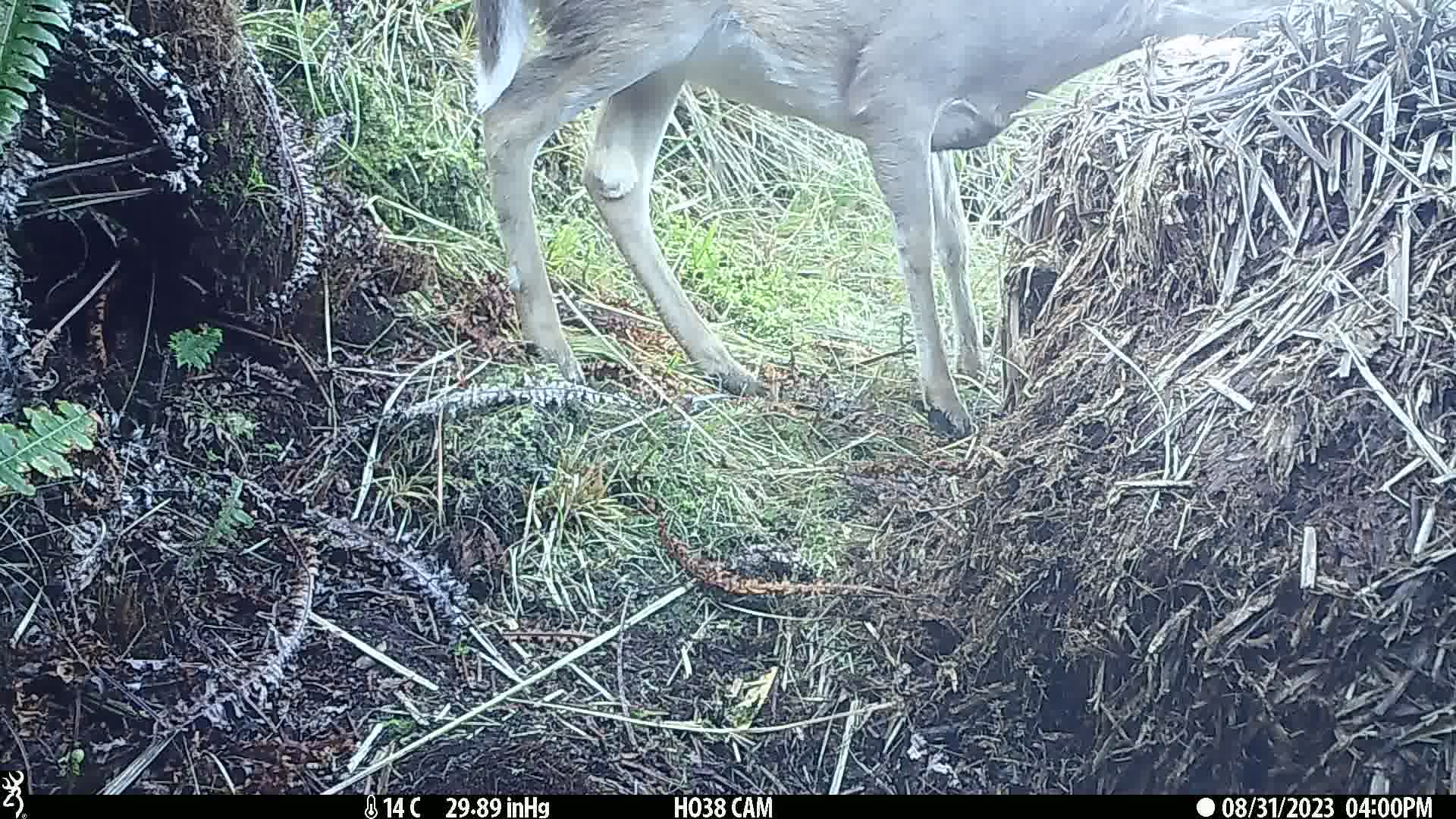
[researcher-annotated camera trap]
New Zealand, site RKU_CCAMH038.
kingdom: Animalia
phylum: Chordata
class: Mammalia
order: Artiodactyla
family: Cervidae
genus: Odocoileus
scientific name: Odocoileus virginianus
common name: white-tailed deer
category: white tailed deer